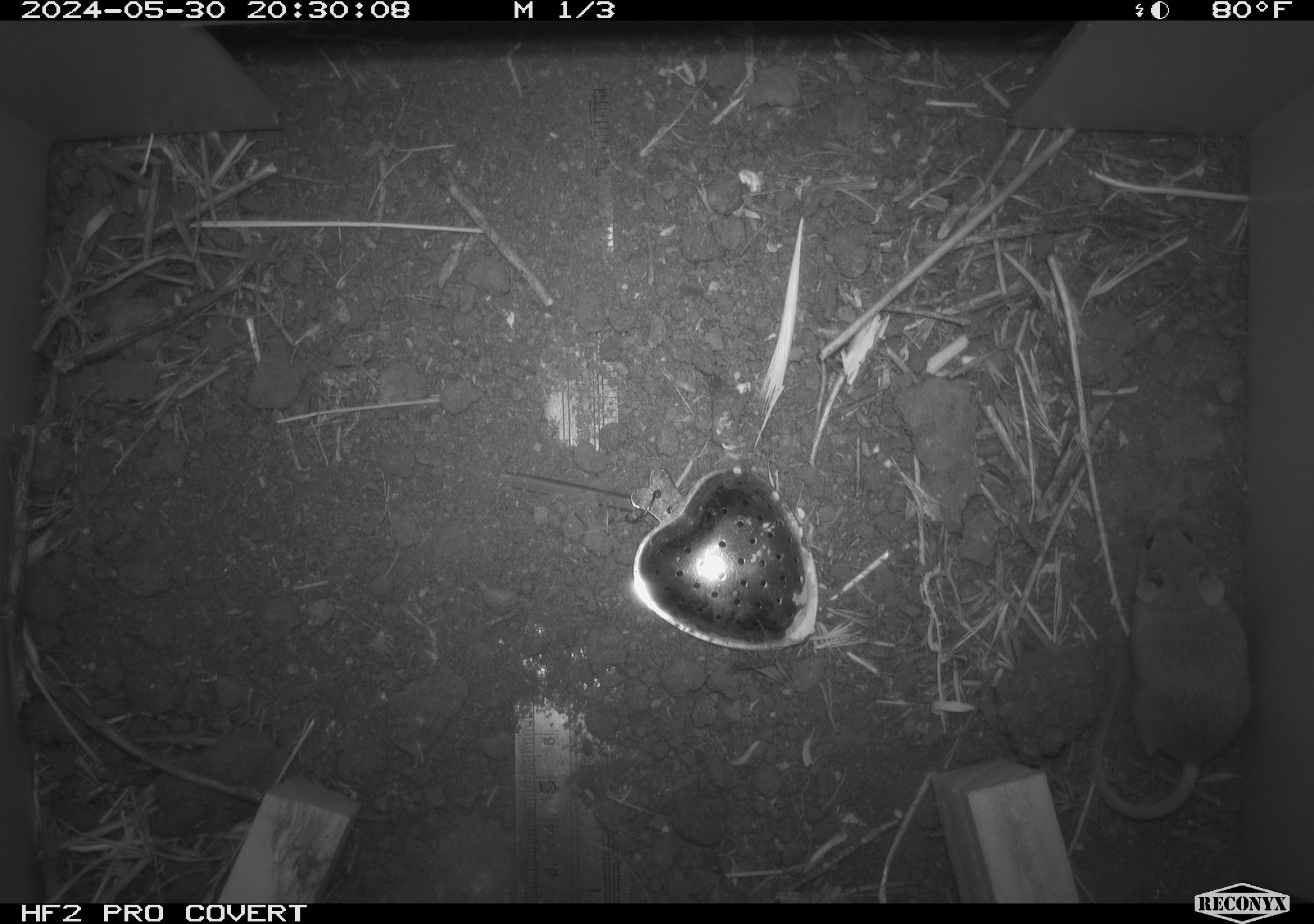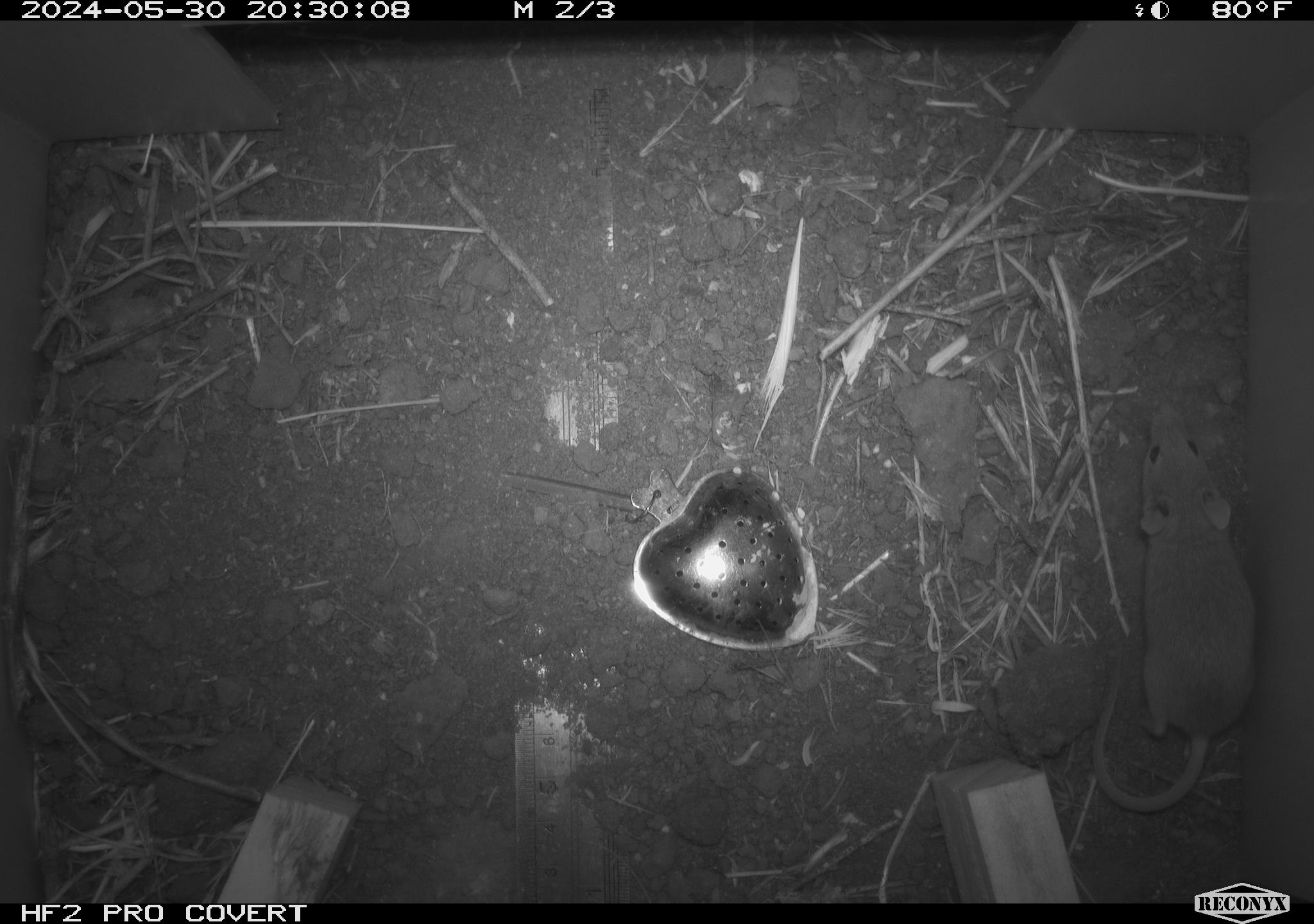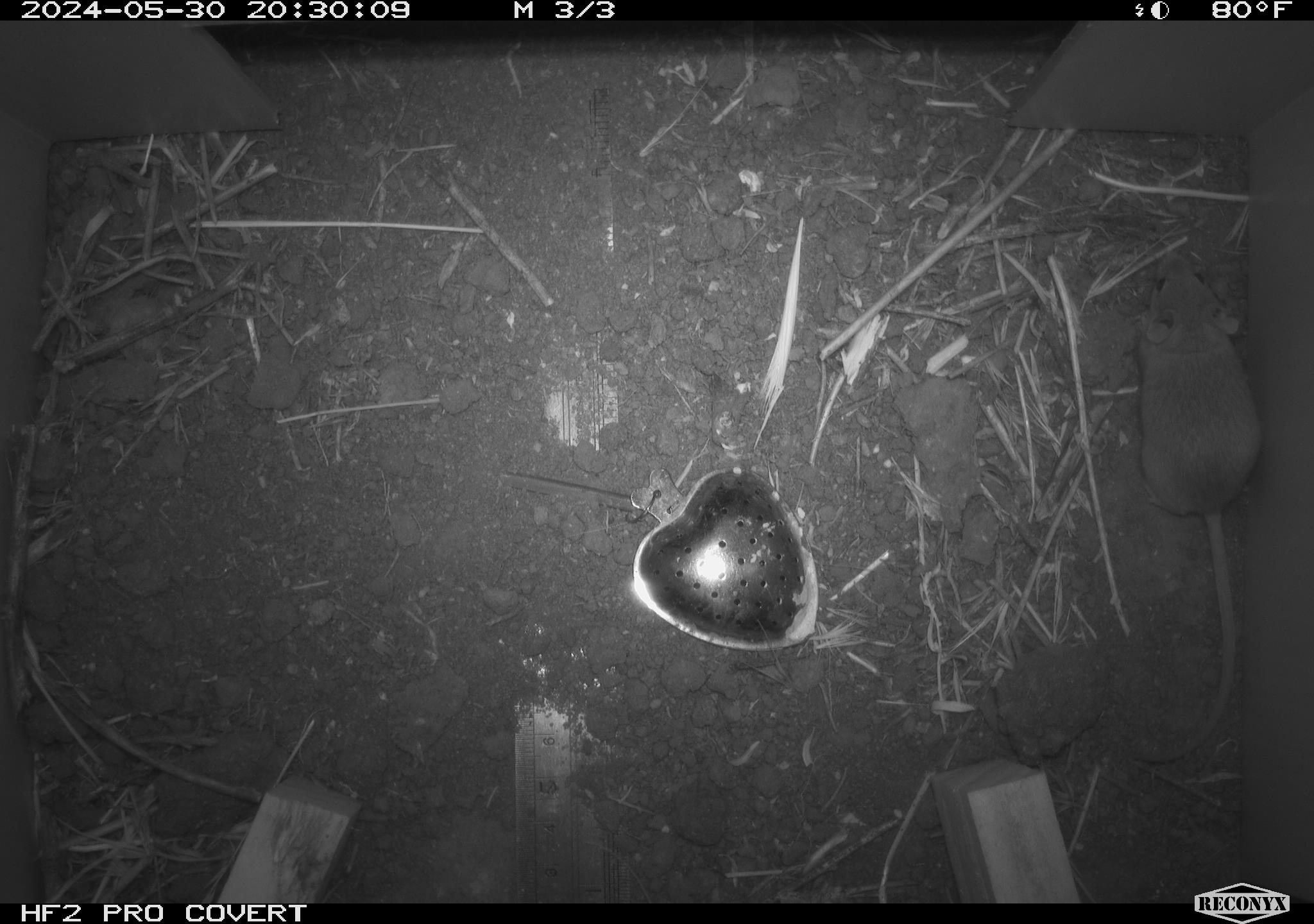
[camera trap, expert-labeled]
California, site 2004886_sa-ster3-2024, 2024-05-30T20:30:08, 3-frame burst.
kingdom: Animalia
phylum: Chordata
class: Mammalia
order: Rodentia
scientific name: Rodentia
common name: mouse species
Mouse species (Rodentia).